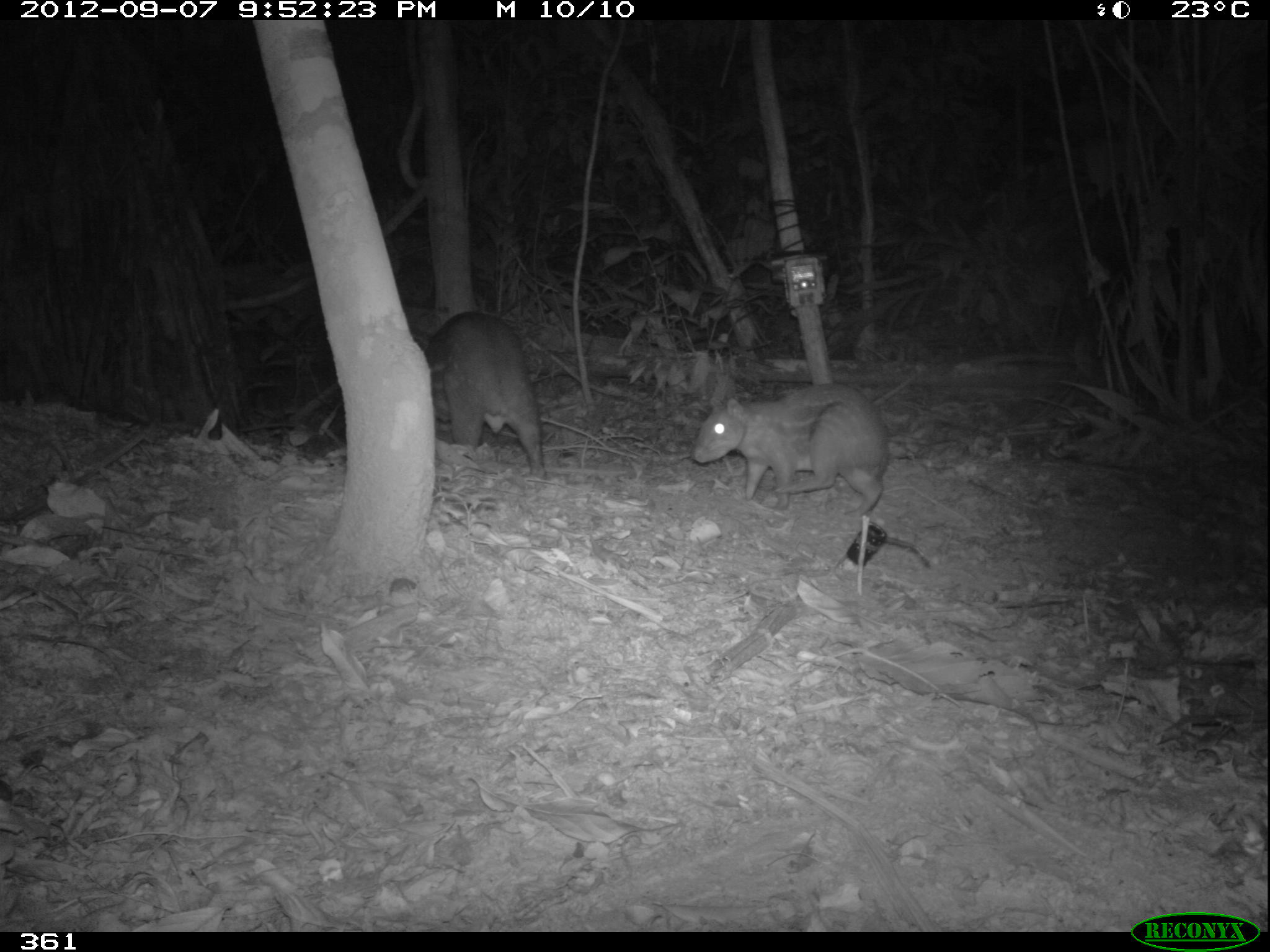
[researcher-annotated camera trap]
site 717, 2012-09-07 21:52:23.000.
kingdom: Animalia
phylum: Chordata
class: Mammalia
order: Rodentia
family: Cuniculidae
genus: Cuniculus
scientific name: Cuniculus paca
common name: spotted paca